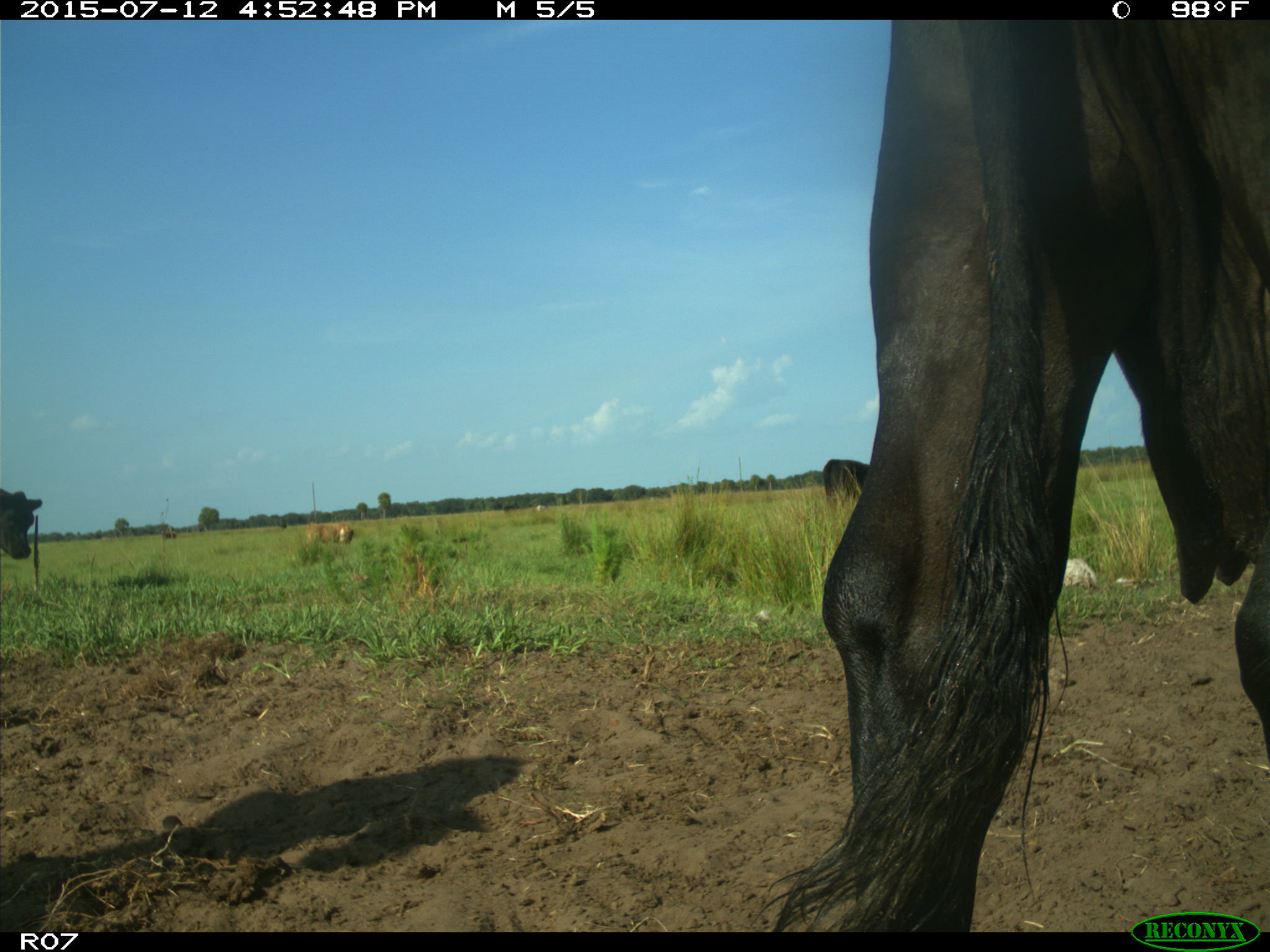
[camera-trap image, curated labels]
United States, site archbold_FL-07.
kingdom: Animalia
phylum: Chordata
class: Mammalia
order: Artiodactyla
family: Bovidae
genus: Bos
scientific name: Bos taurus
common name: domestic cow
Bos taurus (domestic cow).